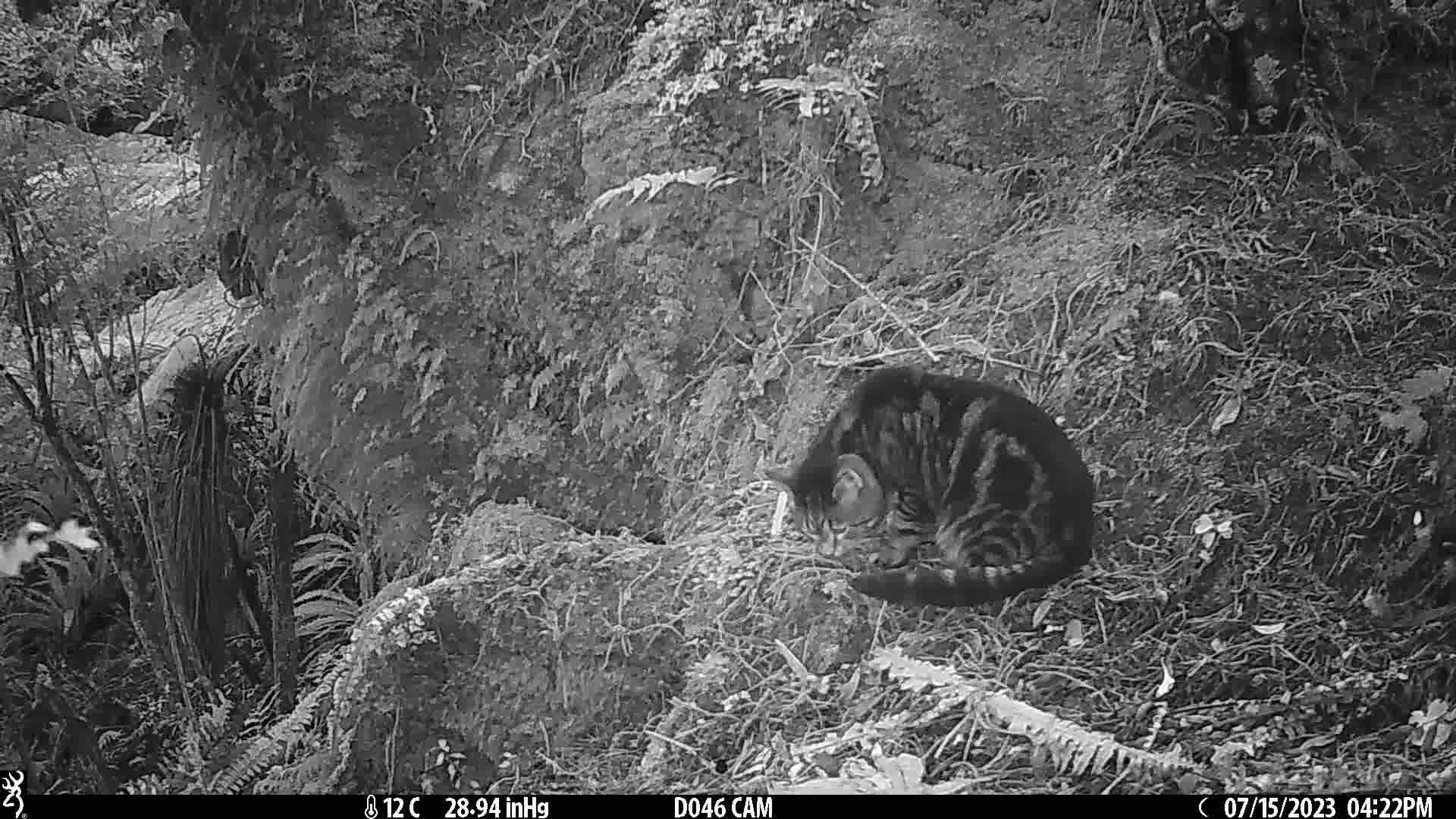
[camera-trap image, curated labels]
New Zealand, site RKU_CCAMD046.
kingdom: Animalia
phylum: Chordata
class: Mammalia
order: Carnivora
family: Felidae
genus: Felis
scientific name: Felis catus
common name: domestic cat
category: cat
Cat (domestic cat) (Felis catus).